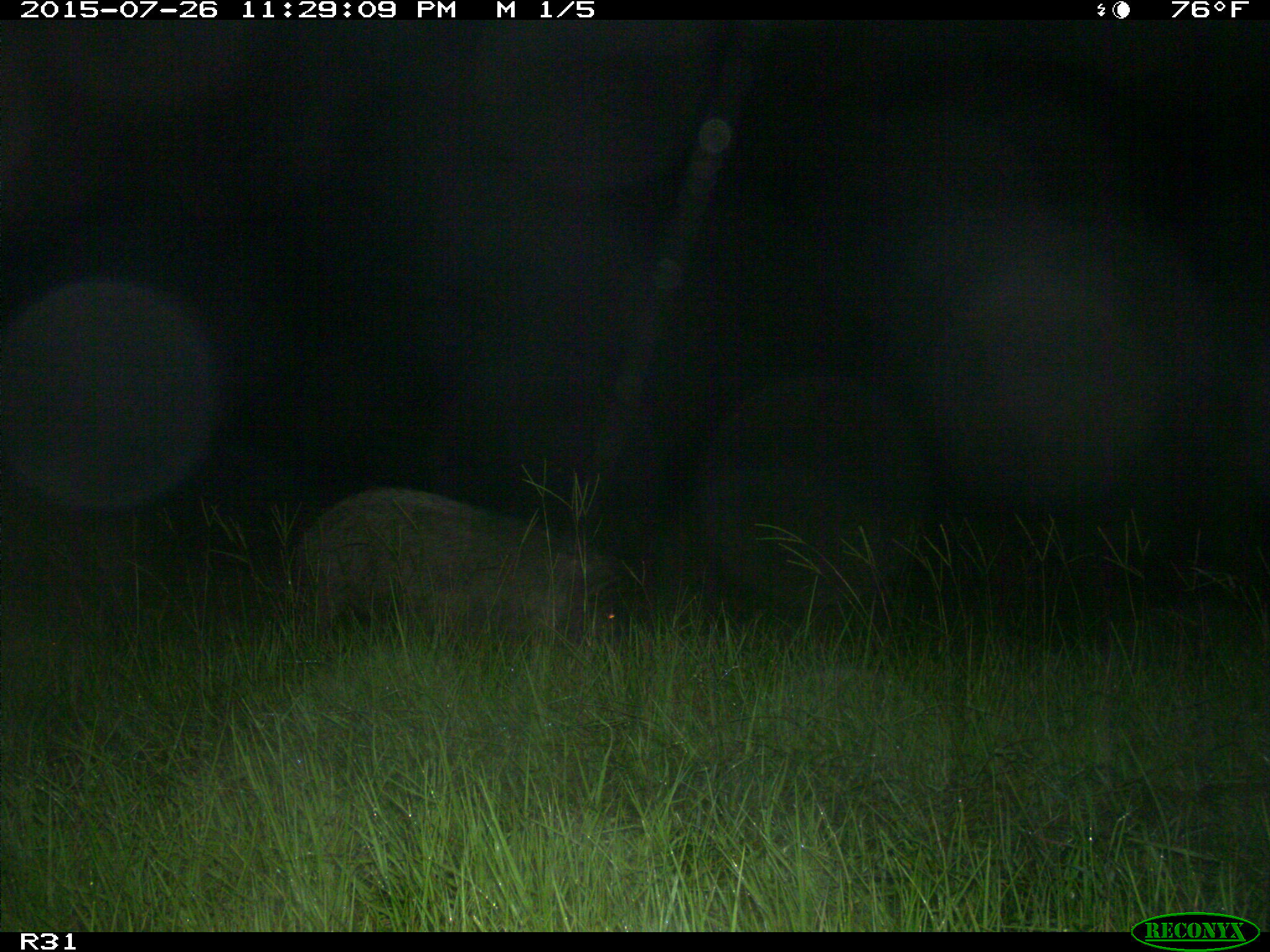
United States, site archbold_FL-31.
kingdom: Animalia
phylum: Chordata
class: Mammalia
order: Artiodactyla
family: Suidae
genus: Sus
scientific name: Sus scrofa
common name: wild boar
Sus scrofa (wild boar).